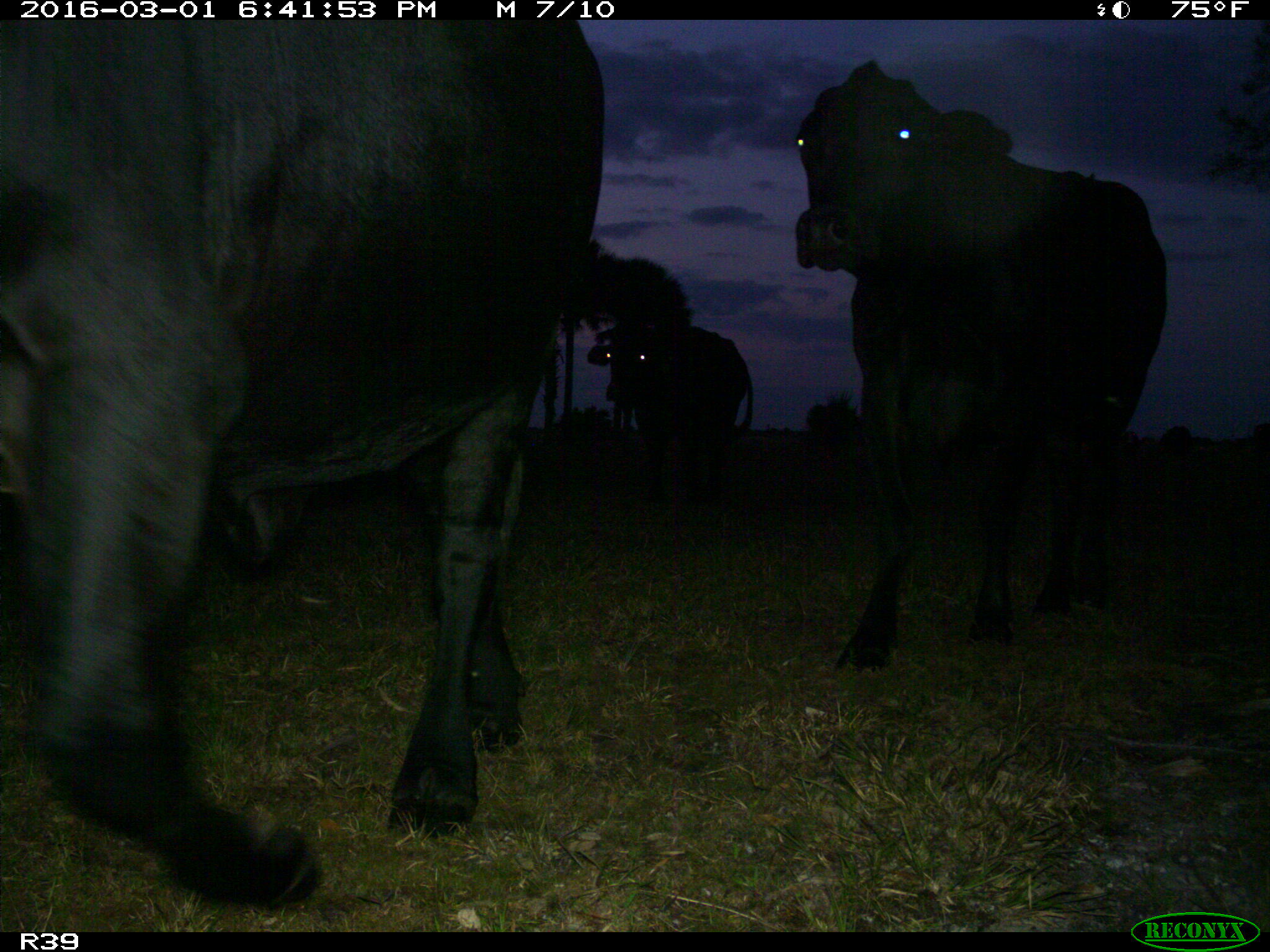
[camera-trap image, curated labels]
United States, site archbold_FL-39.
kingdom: Animalia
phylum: Chordata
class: Mammalia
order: Artiodactyla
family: Bovidae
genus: Bos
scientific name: Bos taurus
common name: domestic cow